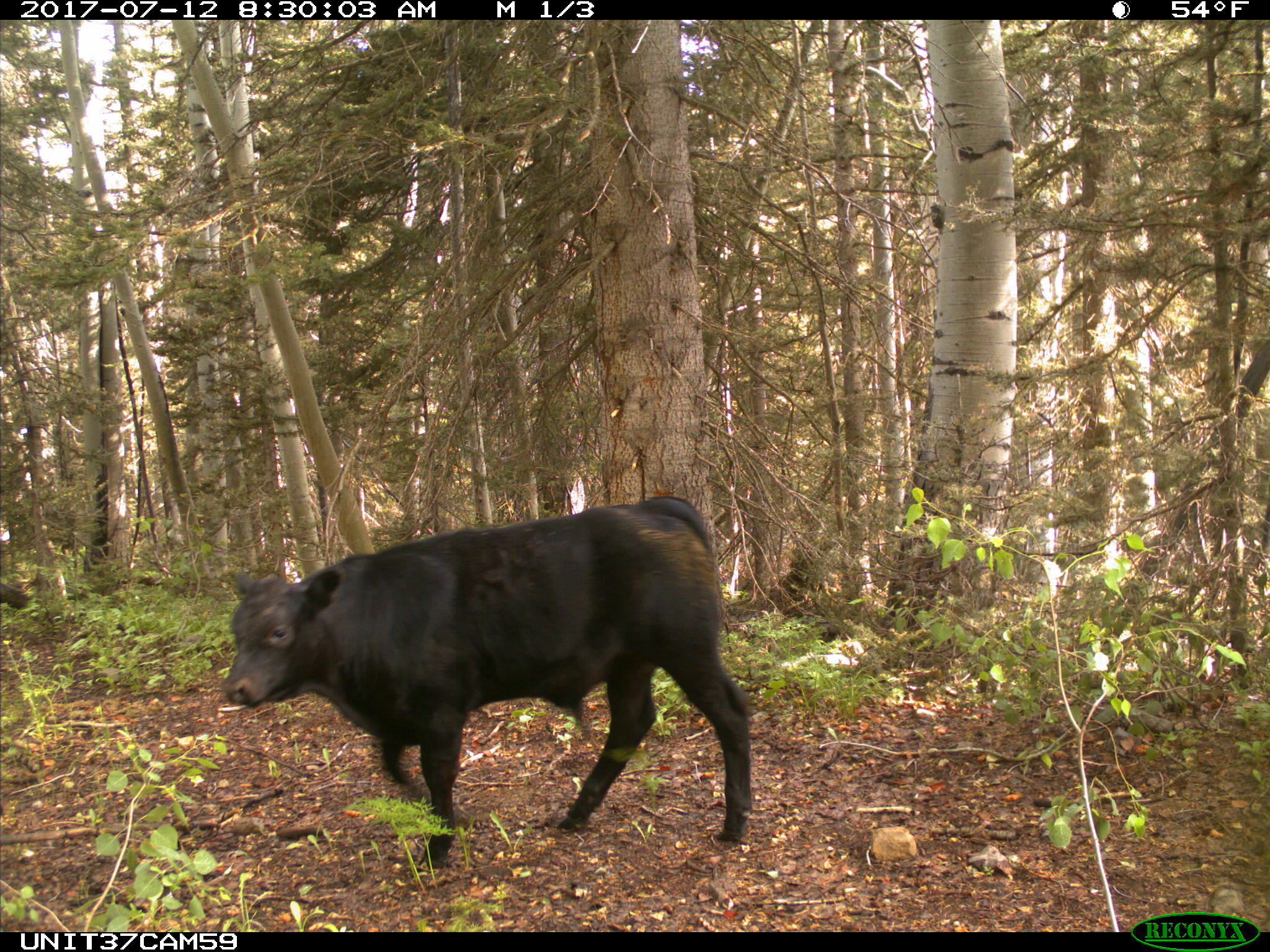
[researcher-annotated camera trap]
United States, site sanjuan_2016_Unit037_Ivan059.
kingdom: Animalia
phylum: Chordata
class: Mammalia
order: Artiodactyla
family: Bovidae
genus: Bos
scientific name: Bos taurus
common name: domestic cow